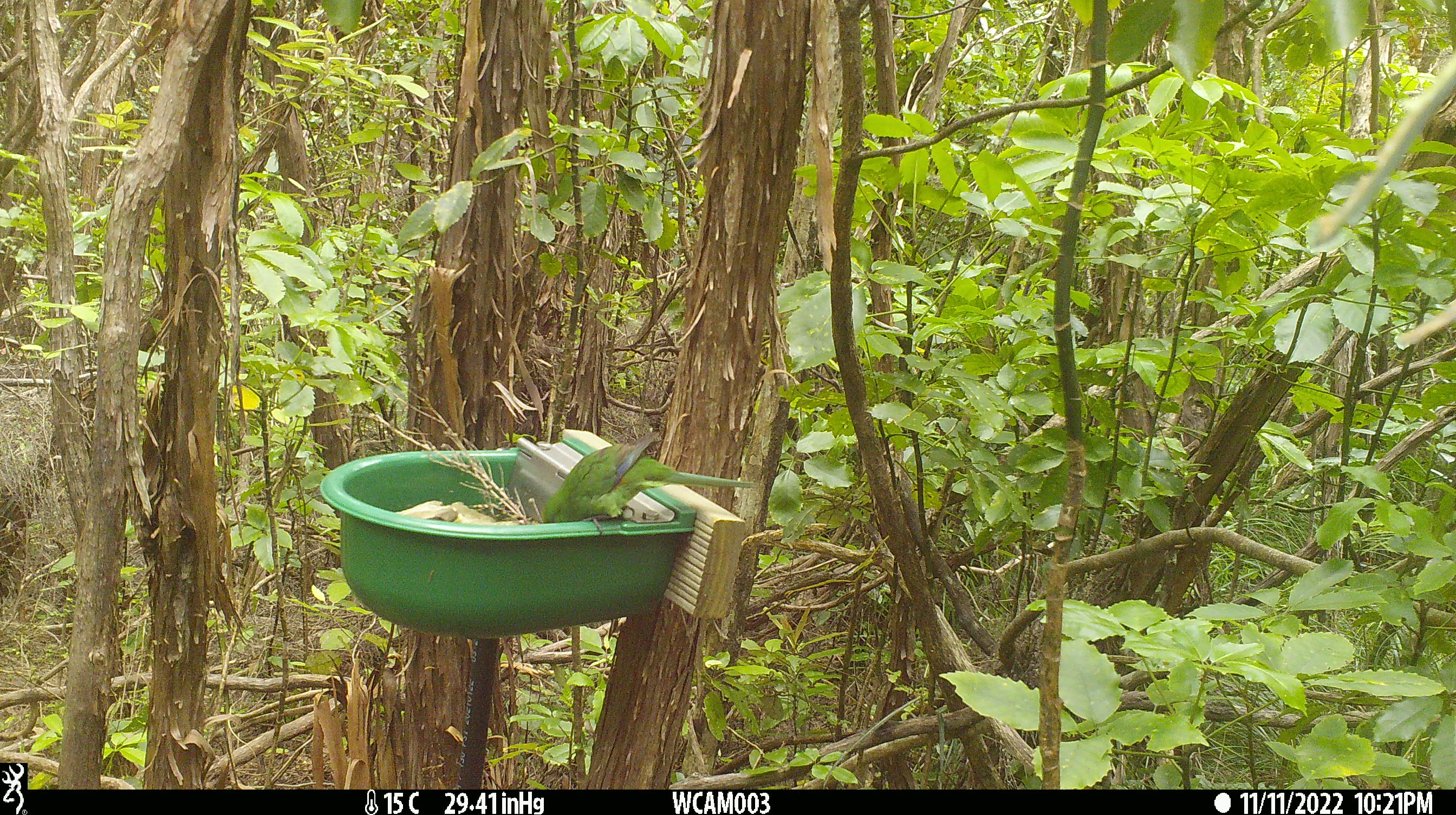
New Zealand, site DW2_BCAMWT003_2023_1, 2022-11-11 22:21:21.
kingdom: Animalia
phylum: Chordata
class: Aves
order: Psittaciformes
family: Psittaculidae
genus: Cyanoramphus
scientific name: Cyanoramphus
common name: parakeet